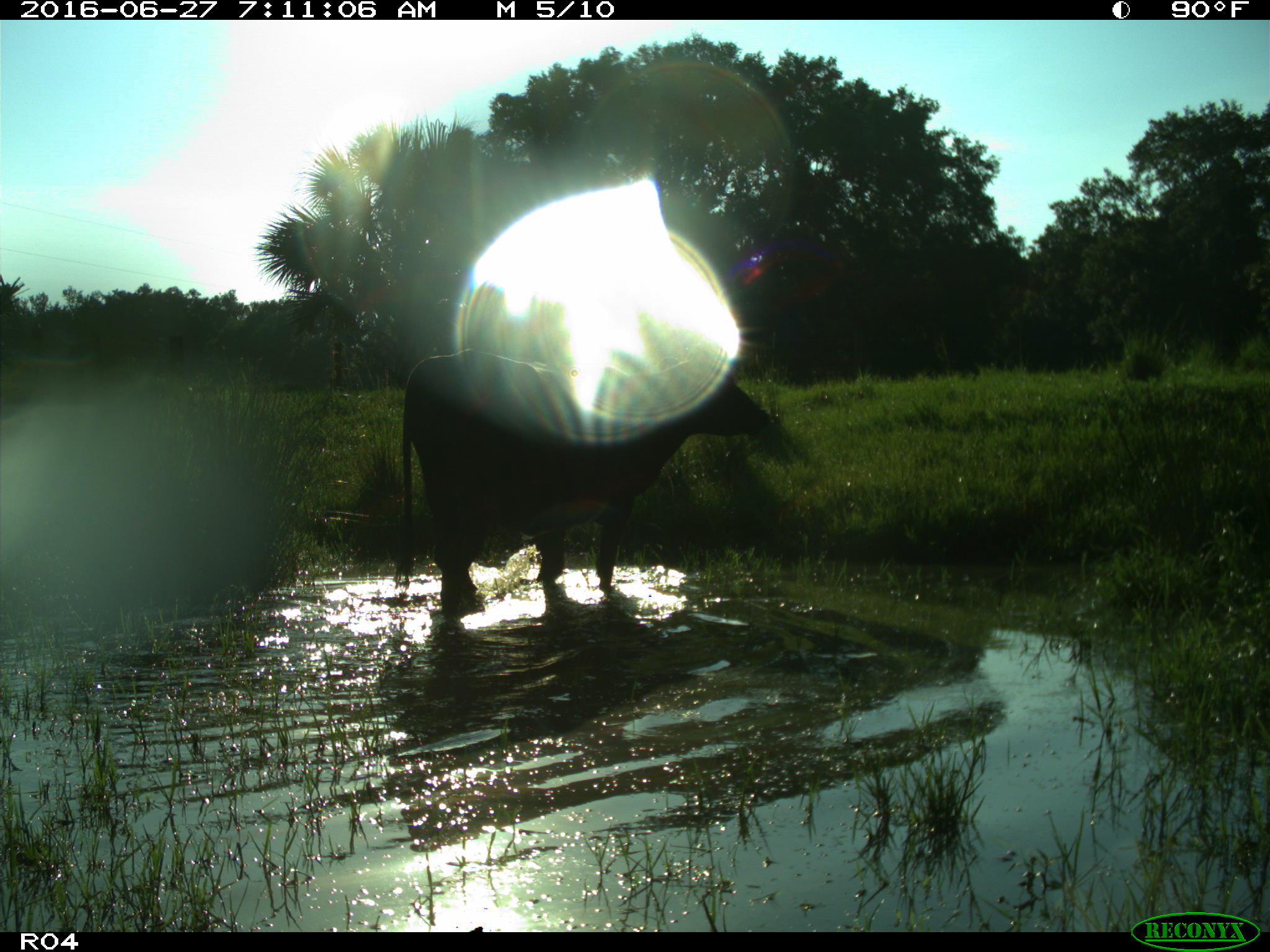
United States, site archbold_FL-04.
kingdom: Animalia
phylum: Chordata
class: Mammalia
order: Artiodactyla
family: Bovidae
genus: Bos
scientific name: Bos taurus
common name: domestic cow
Bos taurus (domestic cow).